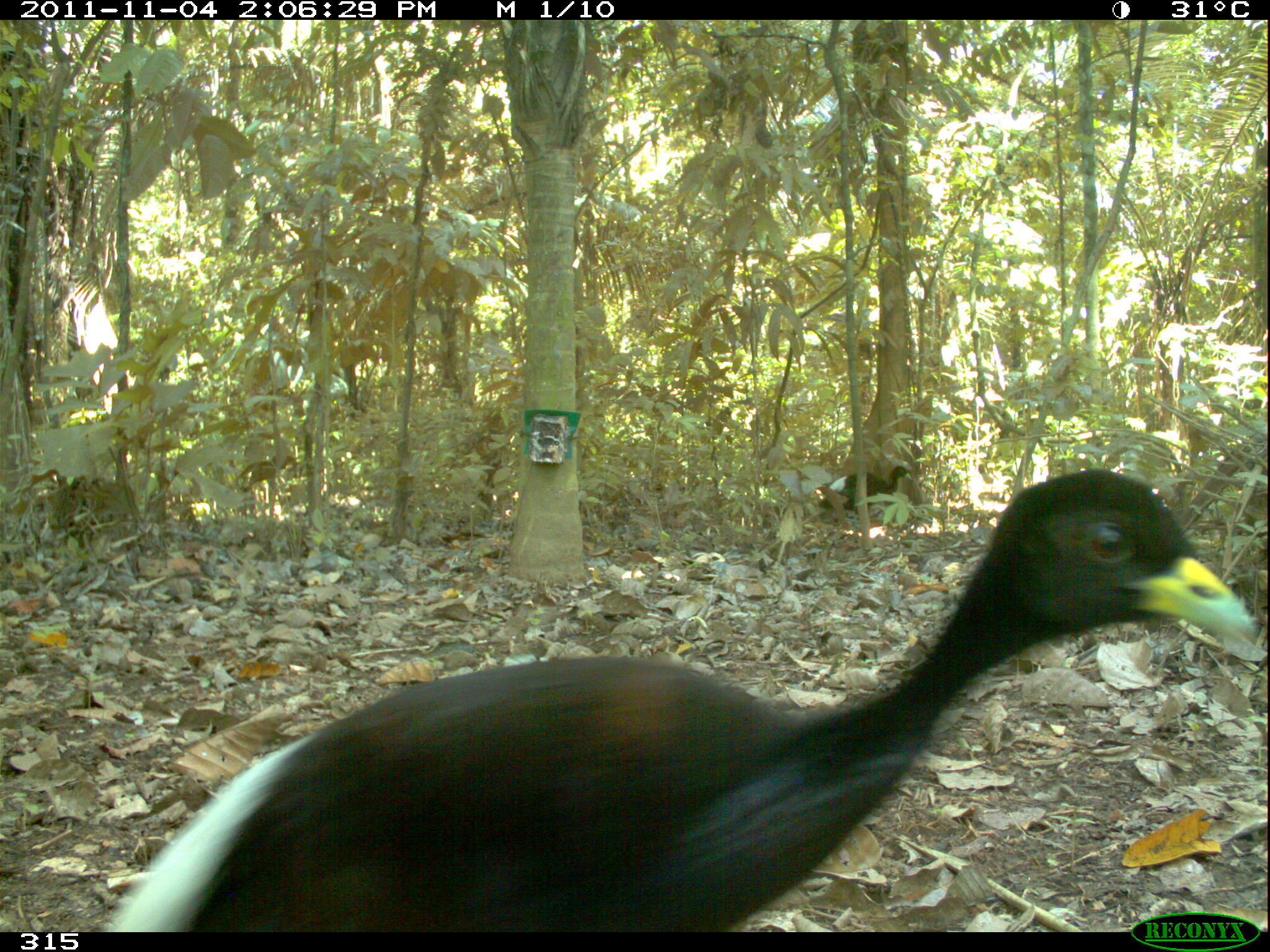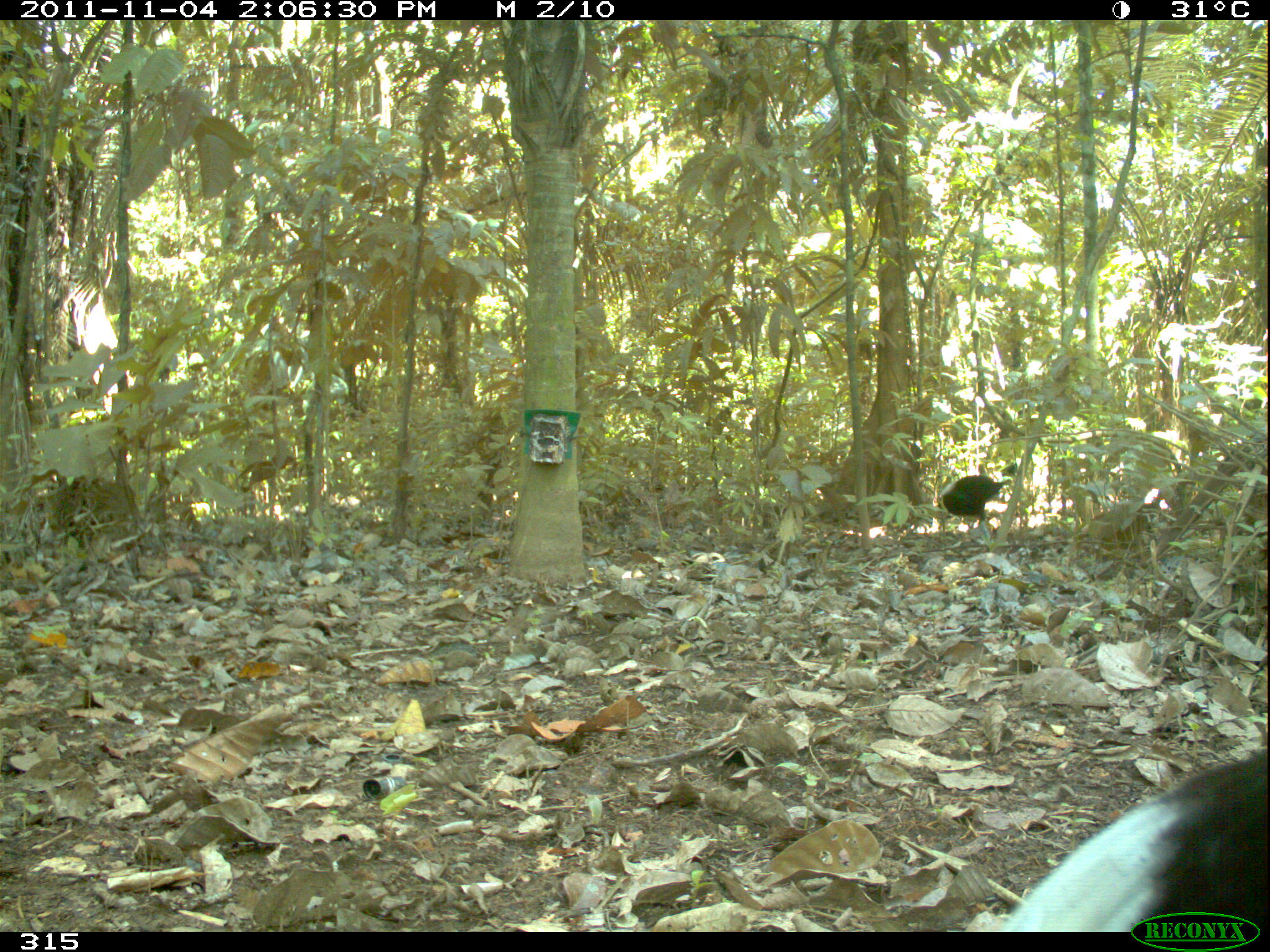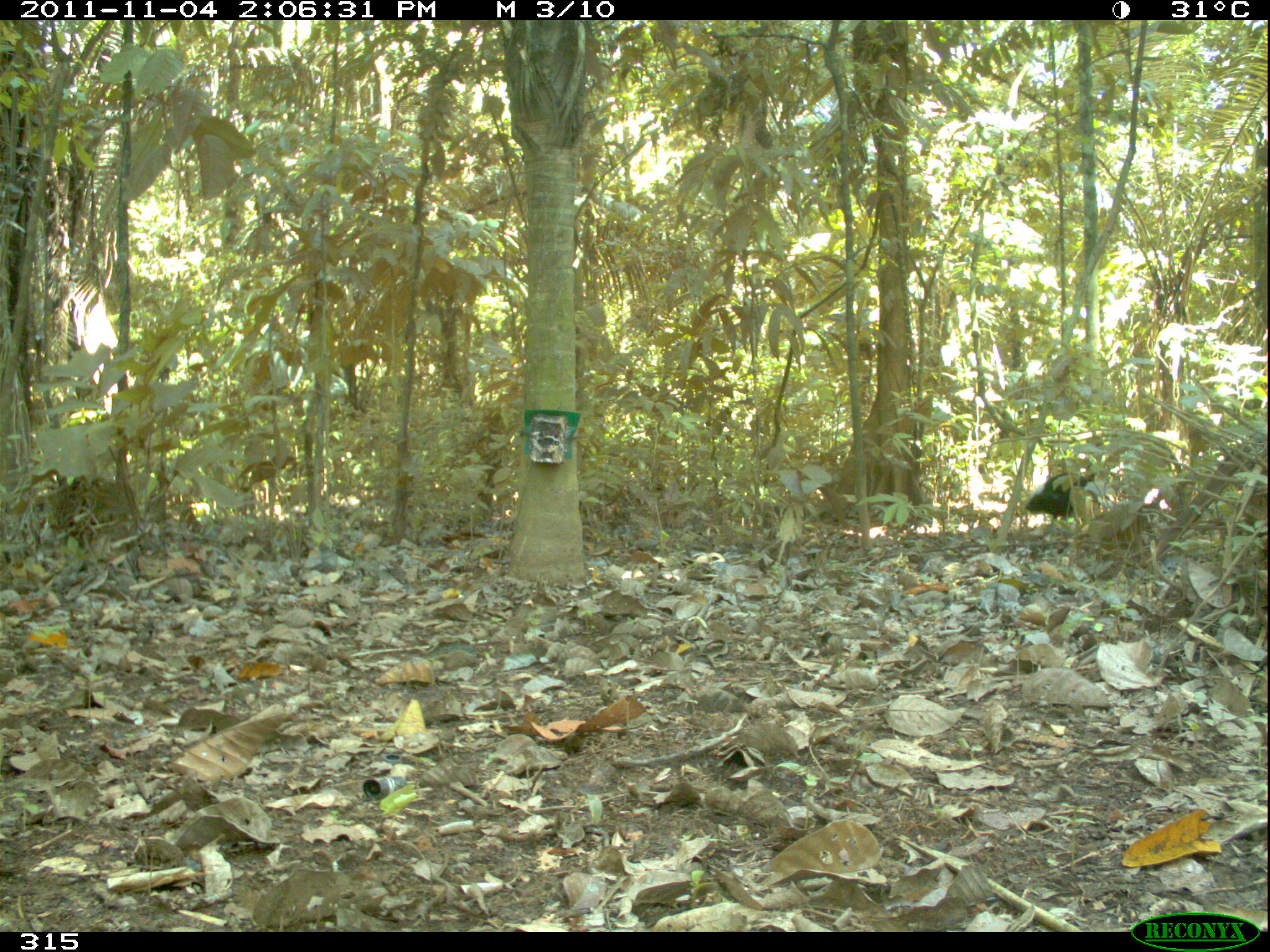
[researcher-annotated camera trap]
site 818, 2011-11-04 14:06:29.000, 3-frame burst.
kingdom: Animalia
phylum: Chordata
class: Aves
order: Gruiformes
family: Psophiidae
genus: Psophia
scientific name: Psophia leucoptera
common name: pale-winged trumpeter